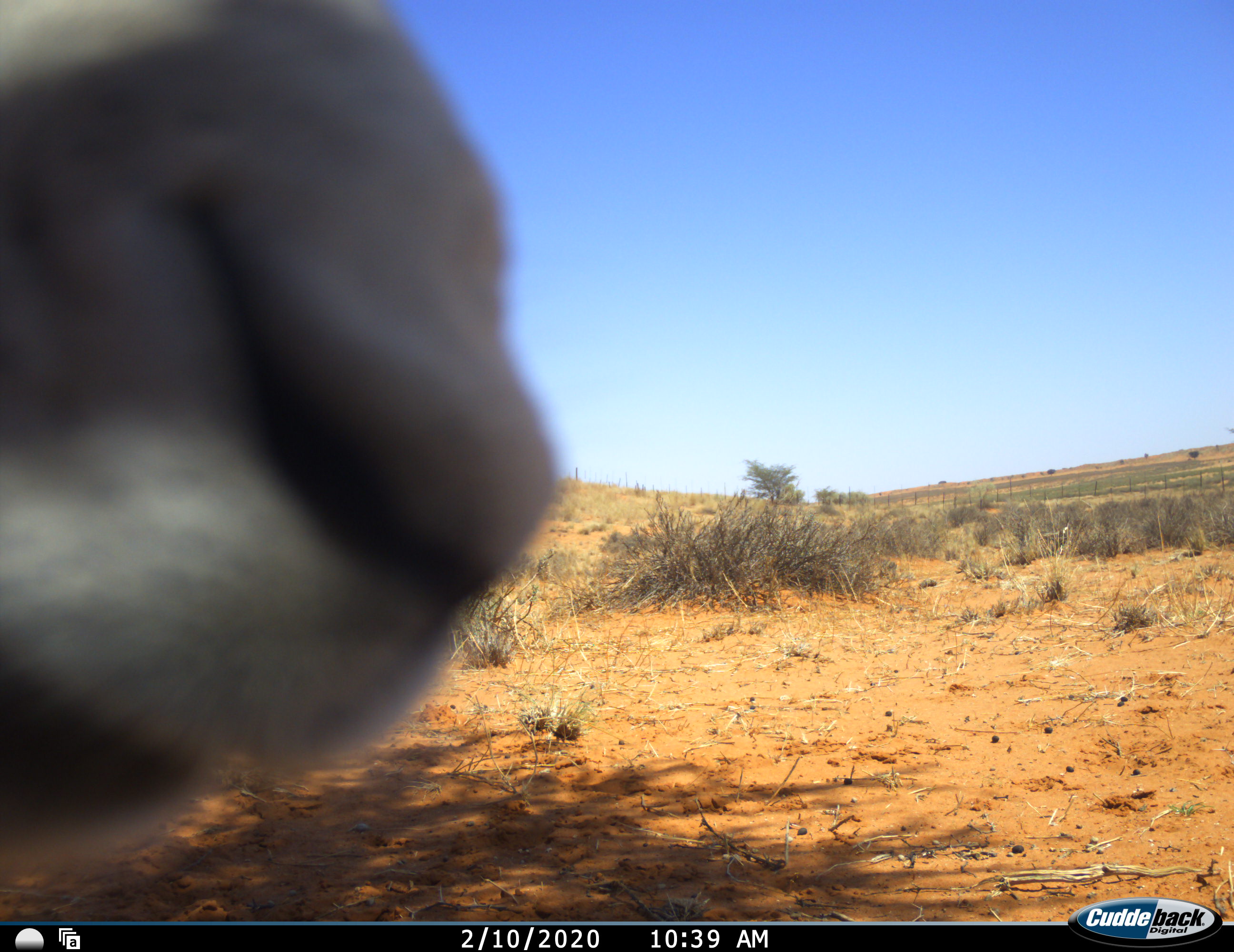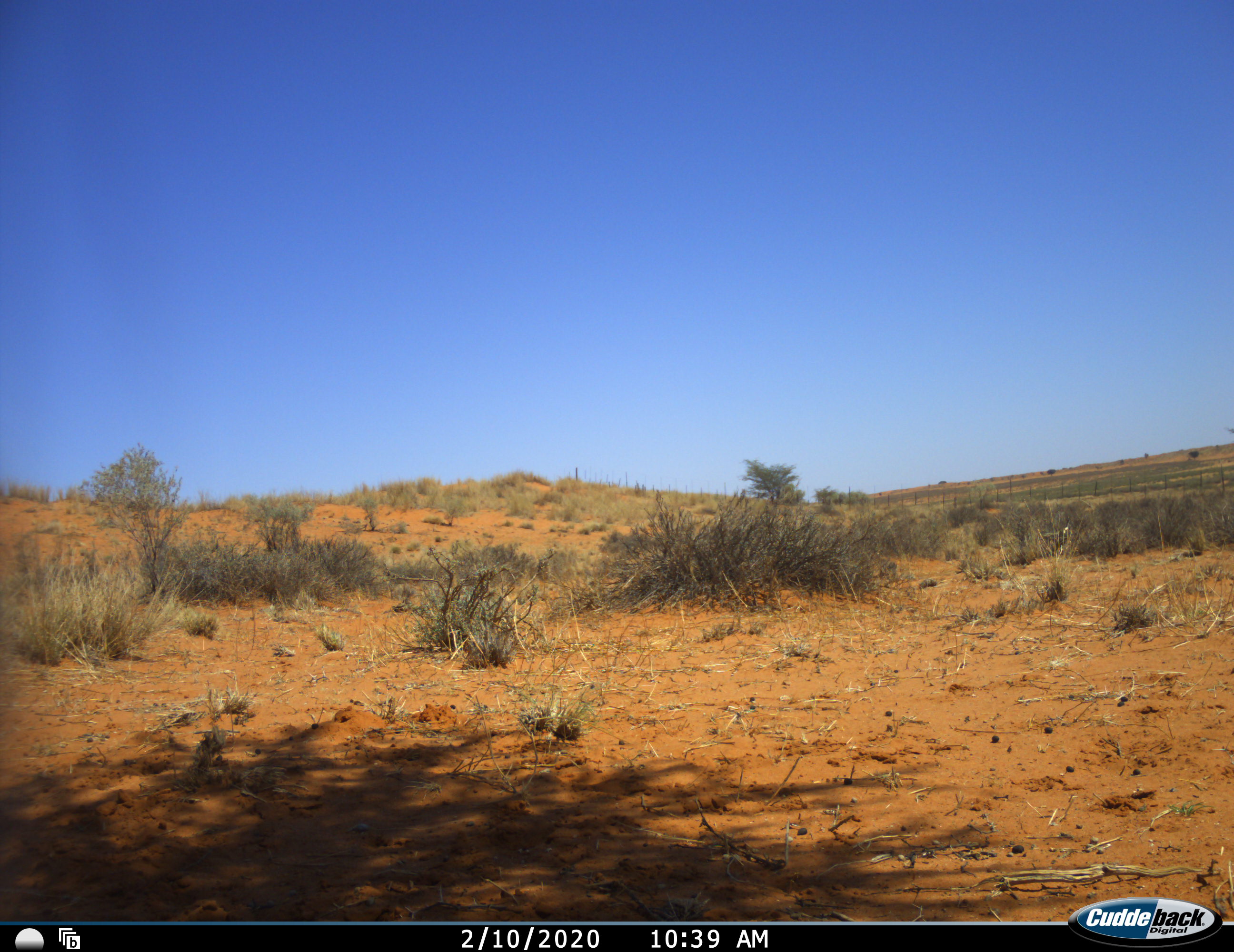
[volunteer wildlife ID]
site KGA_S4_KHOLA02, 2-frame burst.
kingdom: Animalia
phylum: Chordata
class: Mammalia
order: Artiodactyla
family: Bovidae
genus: Antidorcas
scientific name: Antidorcas marsupialis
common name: springbok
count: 1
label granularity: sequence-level